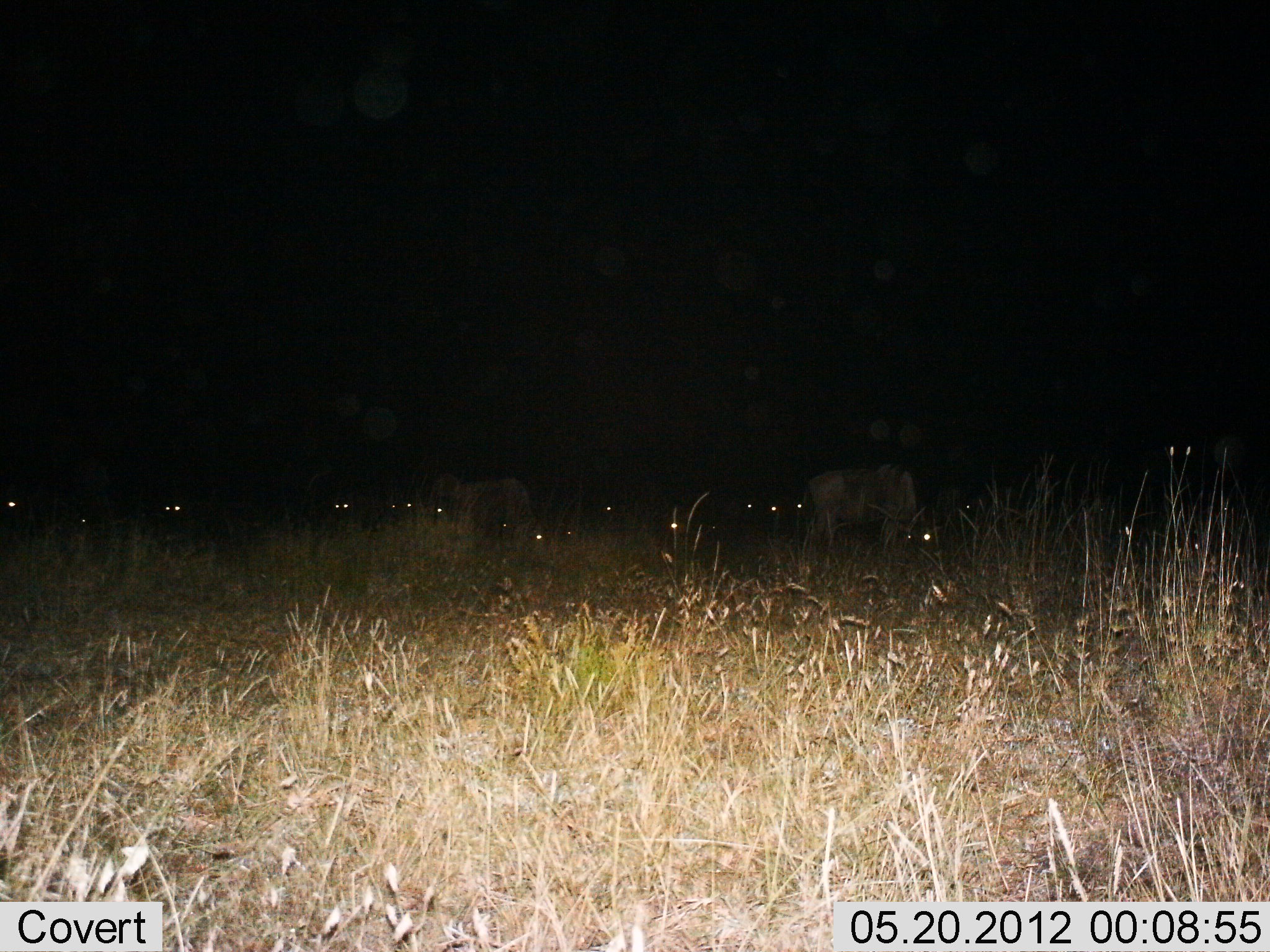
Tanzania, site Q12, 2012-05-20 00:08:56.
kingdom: Animalia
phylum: Chordata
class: Mammalia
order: Artiodactyla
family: Bovidae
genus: Connochaetes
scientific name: Connochaetes taurinus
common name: blue wildebeest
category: wildebeest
Wildebeest (blue wildebeest) (Connochaetes taurinus), count 11-50. Behavior (volunteer vote fractions): standing 60%, resting 10%, moving 10%, interacting 0%. Young present (vote fraction): 0%. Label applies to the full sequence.